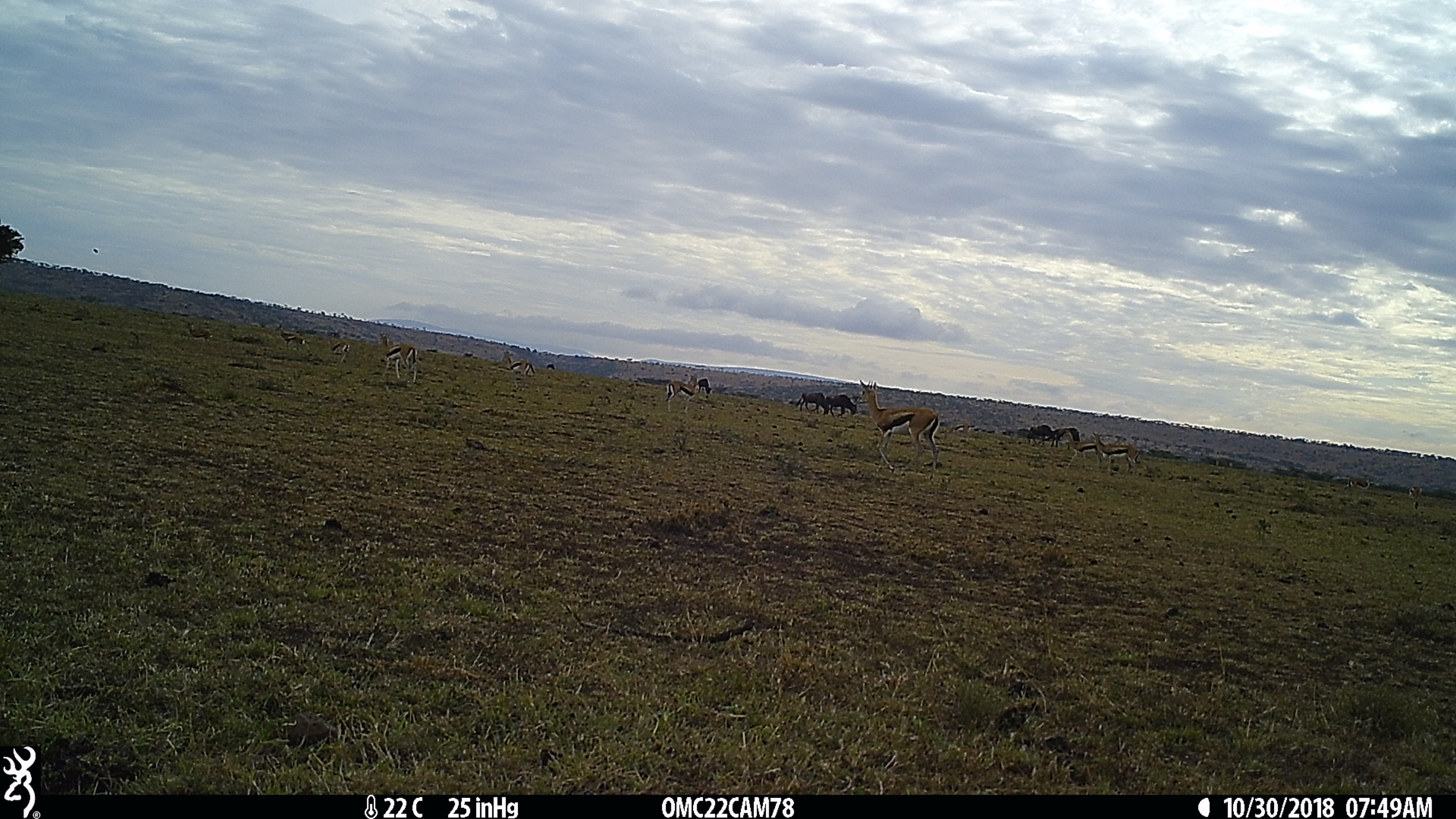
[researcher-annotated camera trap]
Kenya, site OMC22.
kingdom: Animalia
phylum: Chordata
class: Mammalia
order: Artiodactyla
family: Bovidae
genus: Eudorcas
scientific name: Eudorcas thomsonii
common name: thomon's gazelle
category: gazelle thomsons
Gazelle thomsons (thomon's gazelle) (Eudorcas thomsonii).